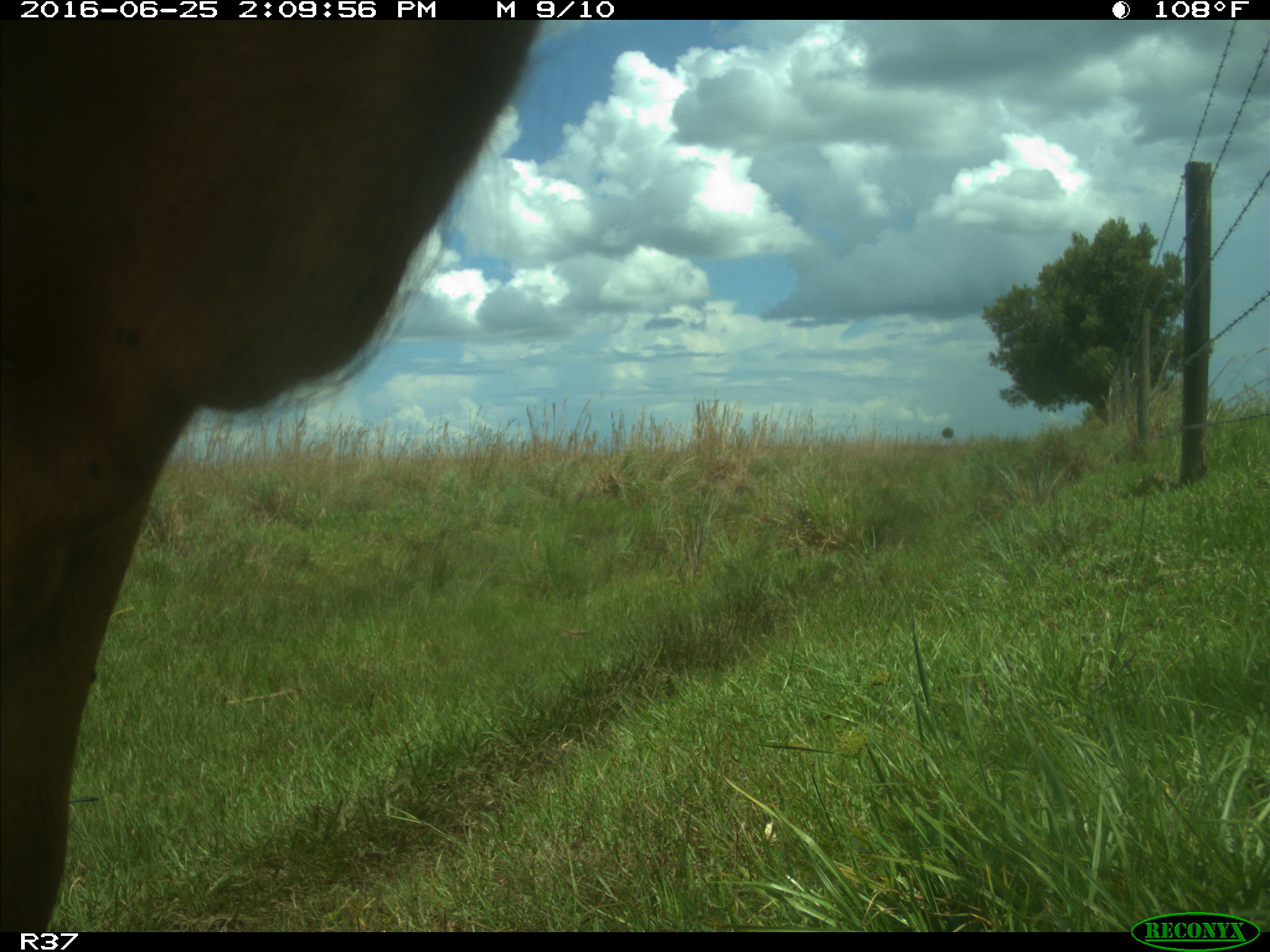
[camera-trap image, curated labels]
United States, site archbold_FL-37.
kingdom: Animalia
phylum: Chordata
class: Mammalia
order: Artiodactyla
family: Bovidae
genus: Bos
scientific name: Bos taurus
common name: domestic cow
Bos taurus (domestic cow).